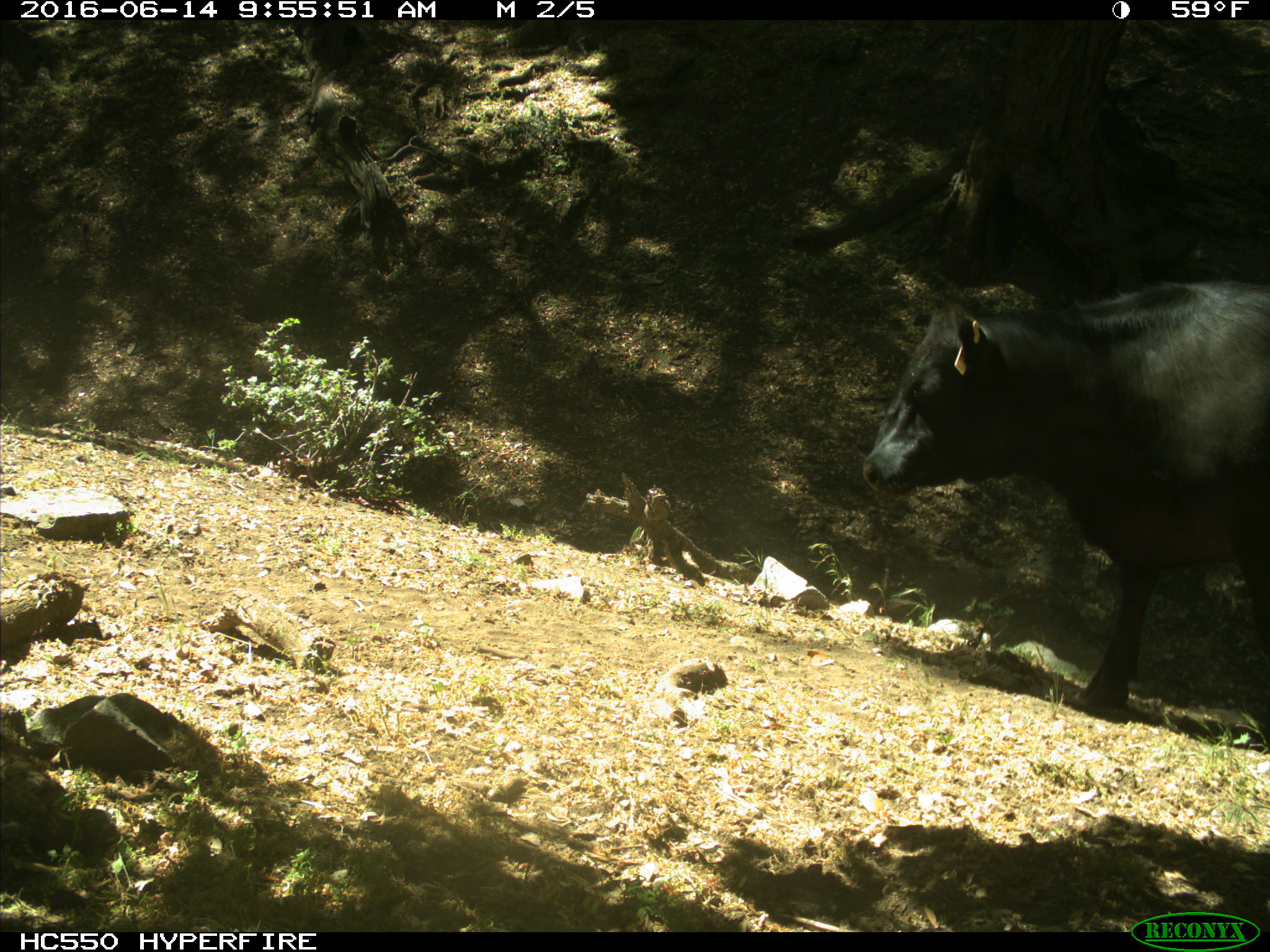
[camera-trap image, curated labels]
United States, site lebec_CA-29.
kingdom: Animalia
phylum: Chordata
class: Mammalia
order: Artiodactyla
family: Bovidae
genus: Bos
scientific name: Bos taurus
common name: domestic cow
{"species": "Bos taurus (domestic cow)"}